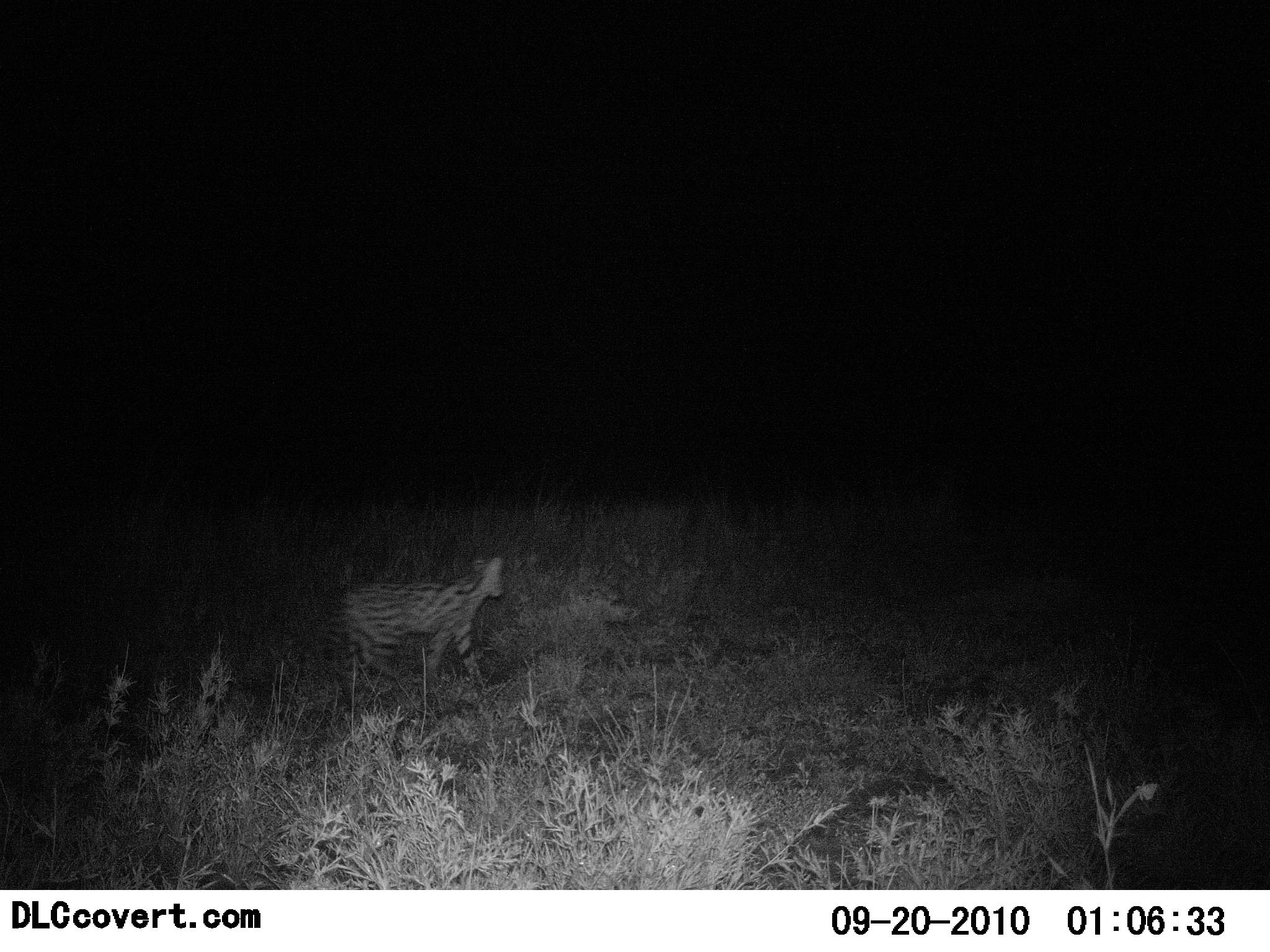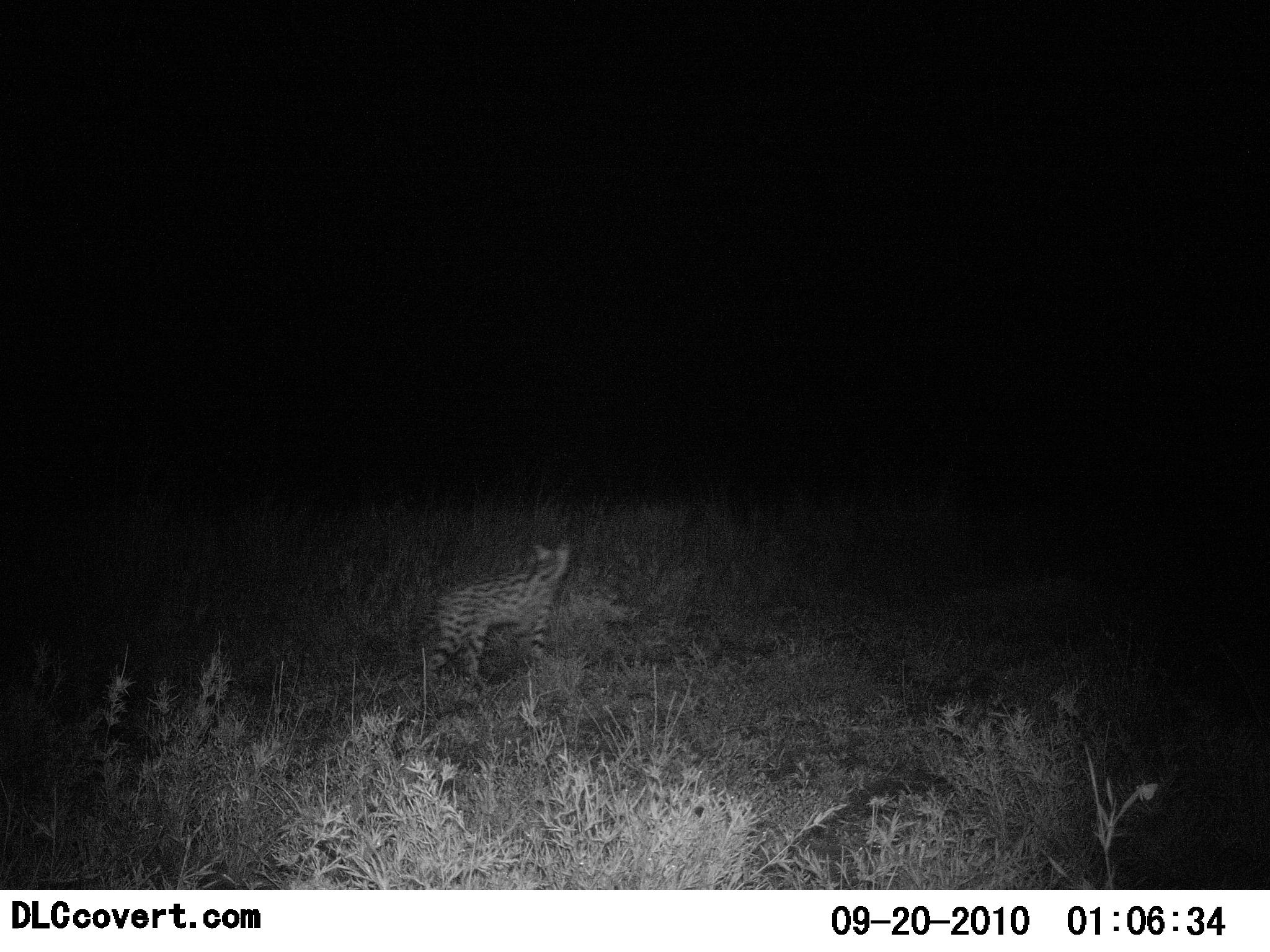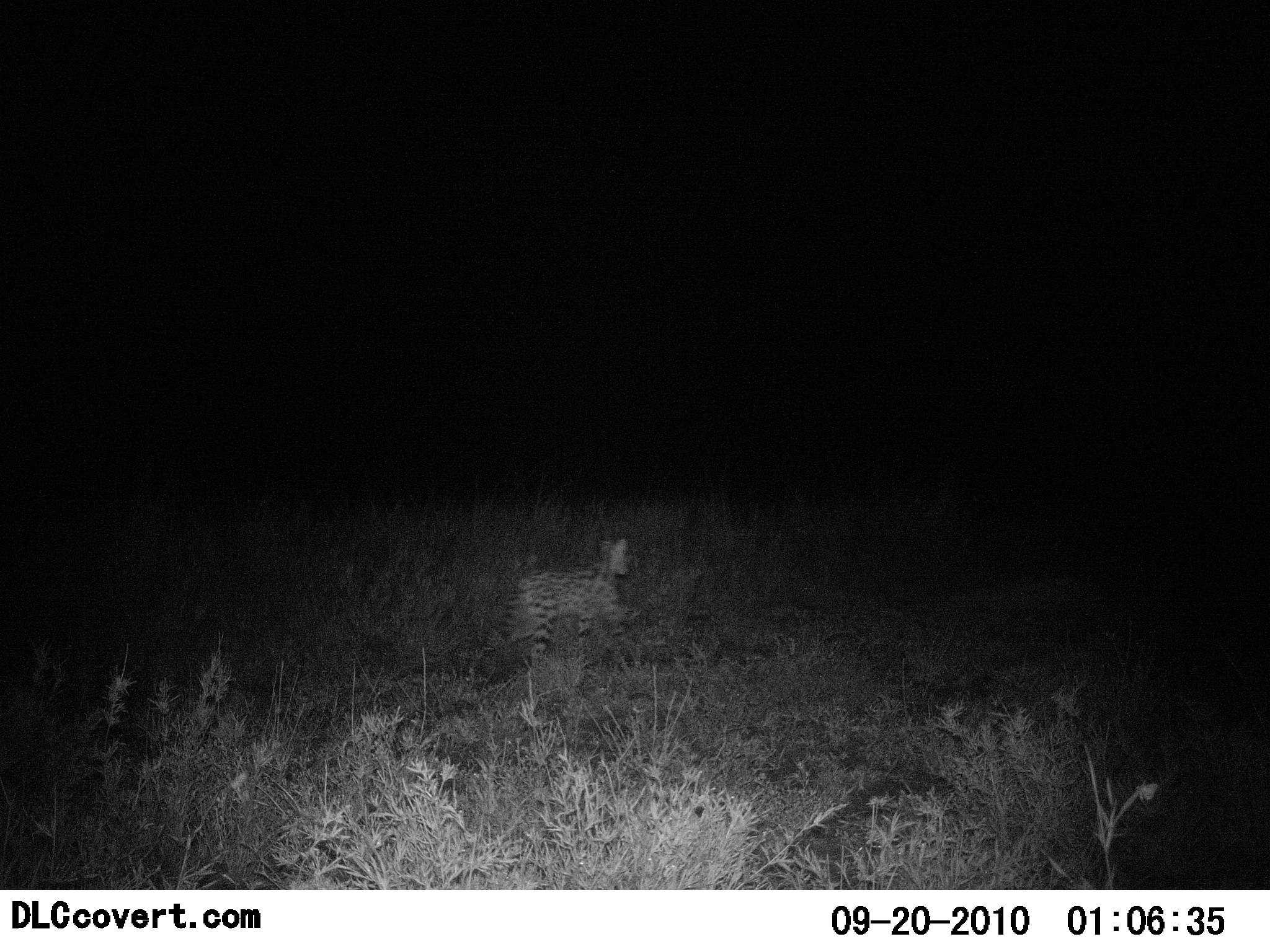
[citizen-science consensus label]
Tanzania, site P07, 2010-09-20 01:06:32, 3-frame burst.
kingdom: Animalia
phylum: Chordata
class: Mammalia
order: Carnivora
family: Felidae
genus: Leptailurus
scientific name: Leptailurus serval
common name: serval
Serval (Leptailurus serval), count 1. Behavior (volunteer vote fractions): standing 0%, resting 0%, moving 100%, interacting 0%. Young present (vote fraction): 0%. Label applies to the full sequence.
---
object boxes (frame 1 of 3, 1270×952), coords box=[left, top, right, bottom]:
animal: box=[318, 557, 505, 704]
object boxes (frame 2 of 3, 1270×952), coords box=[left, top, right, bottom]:
animal: box=[386, 544, 571, 704]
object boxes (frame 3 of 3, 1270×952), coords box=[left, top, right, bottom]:
animal: box=[483, 537, 640, 673]